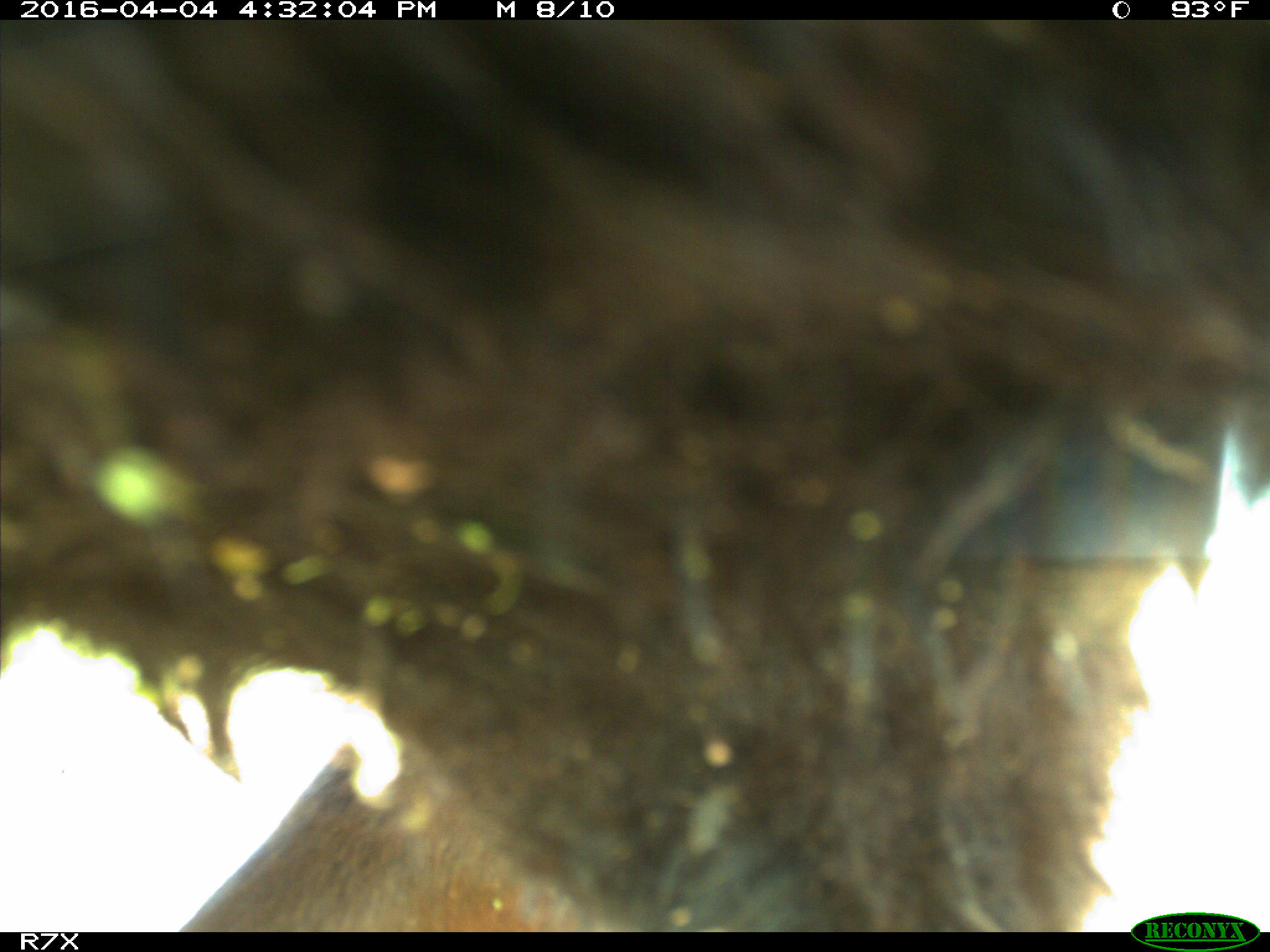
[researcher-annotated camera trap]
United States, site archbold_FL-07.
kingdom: Animalia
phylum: Chordata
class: Mammalia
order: Artiodactyla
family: Bovidae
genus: Bos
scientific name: Bos taurus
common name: domestic cow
Bos taurus (domestic cow).